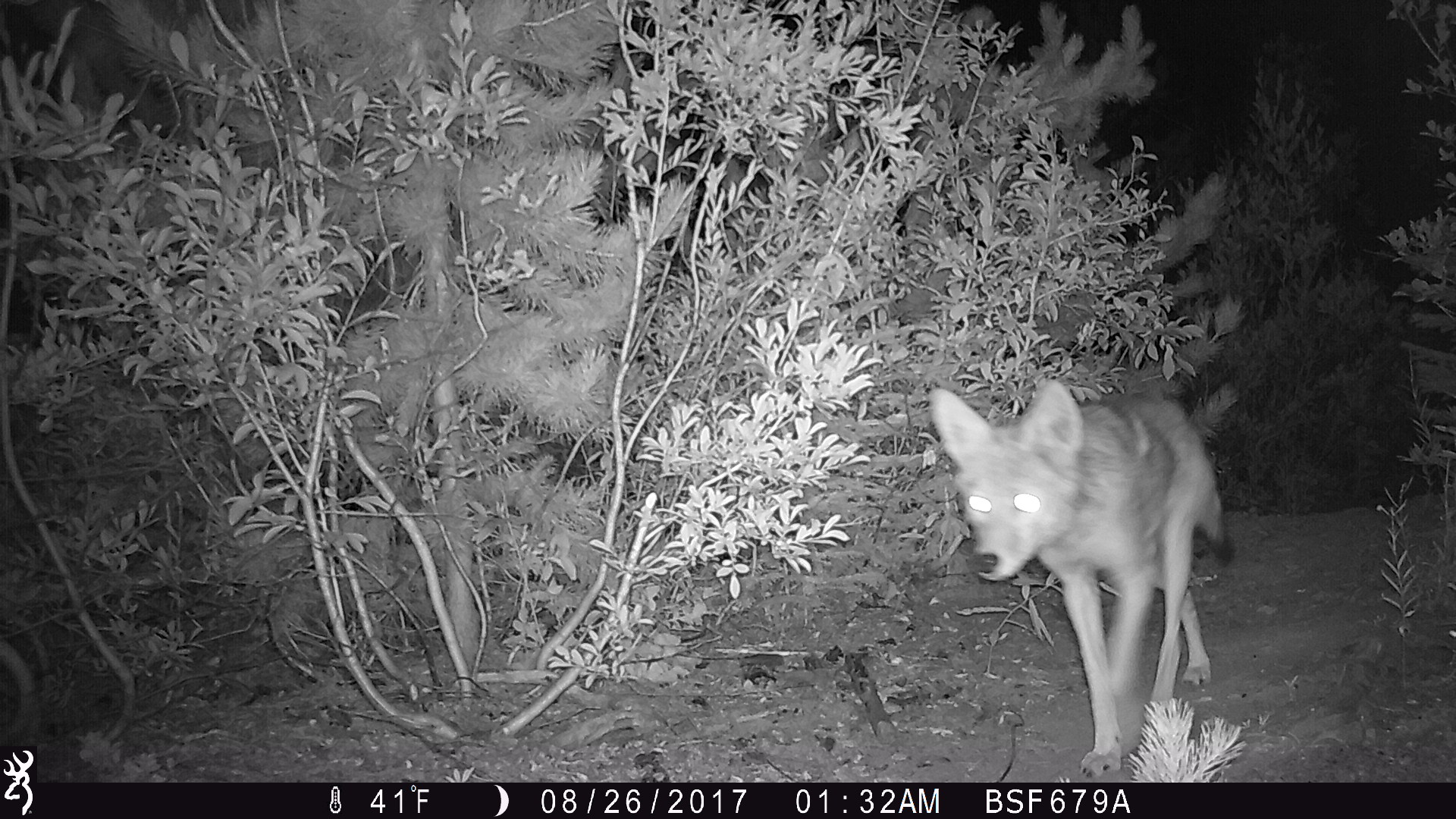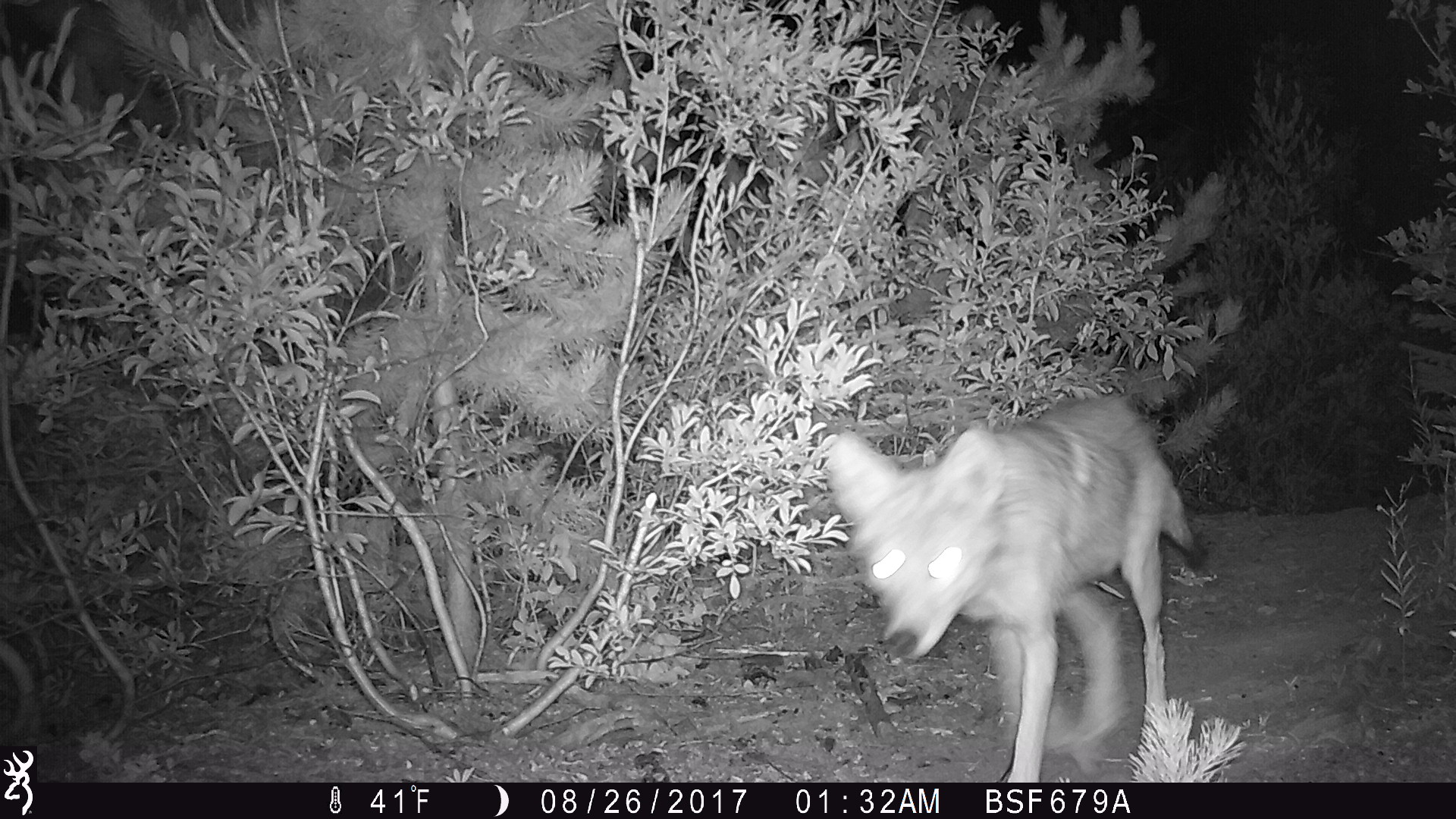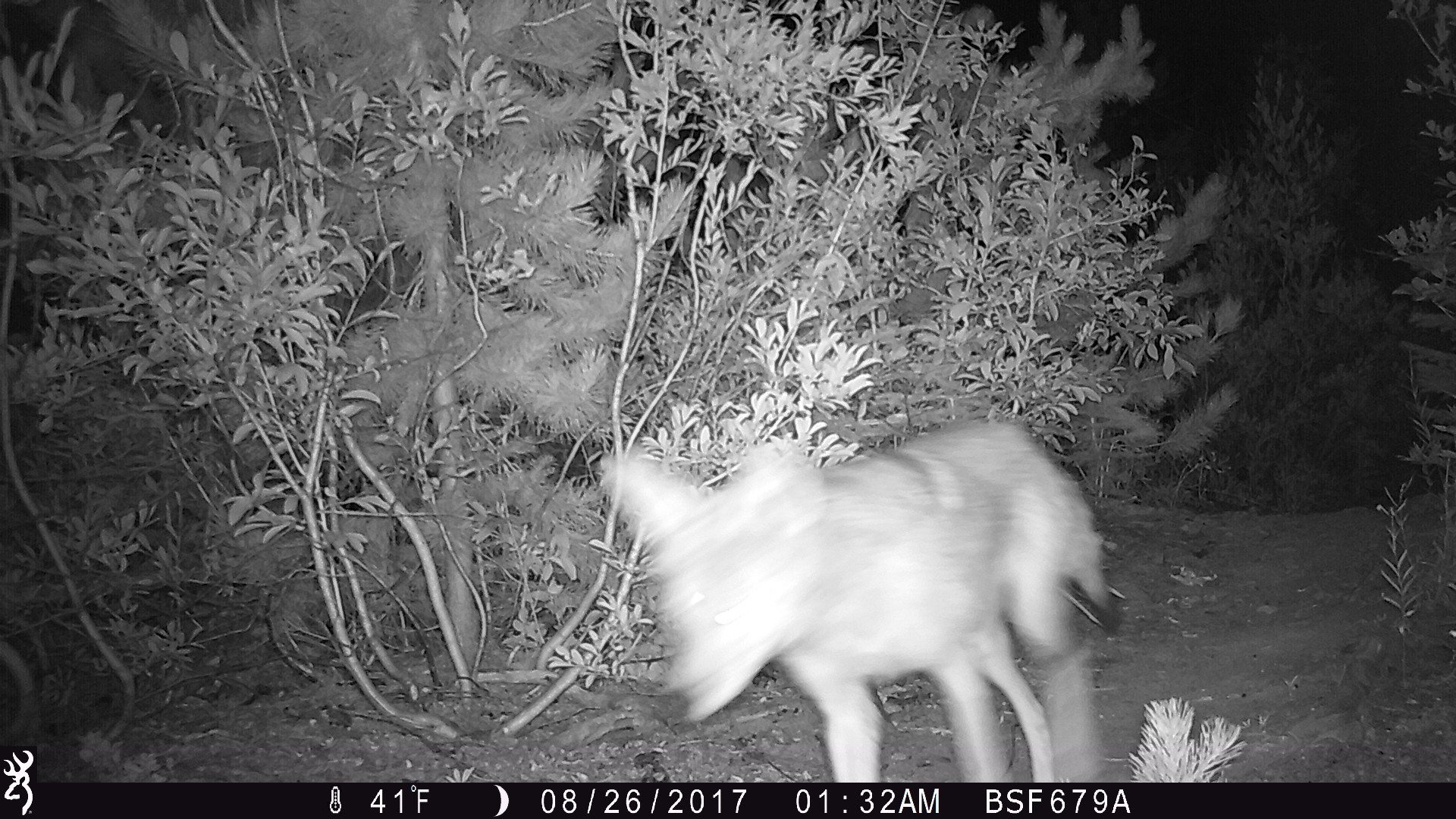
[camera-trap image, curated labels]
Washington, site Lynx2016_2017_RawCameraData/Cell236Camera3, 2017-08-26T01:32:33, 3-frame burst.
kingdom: Animalia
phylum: Chordata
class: Mammalia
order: Carnivora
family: Canidae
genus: Canis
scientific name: Canis latrans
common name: coyote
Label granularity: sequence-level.